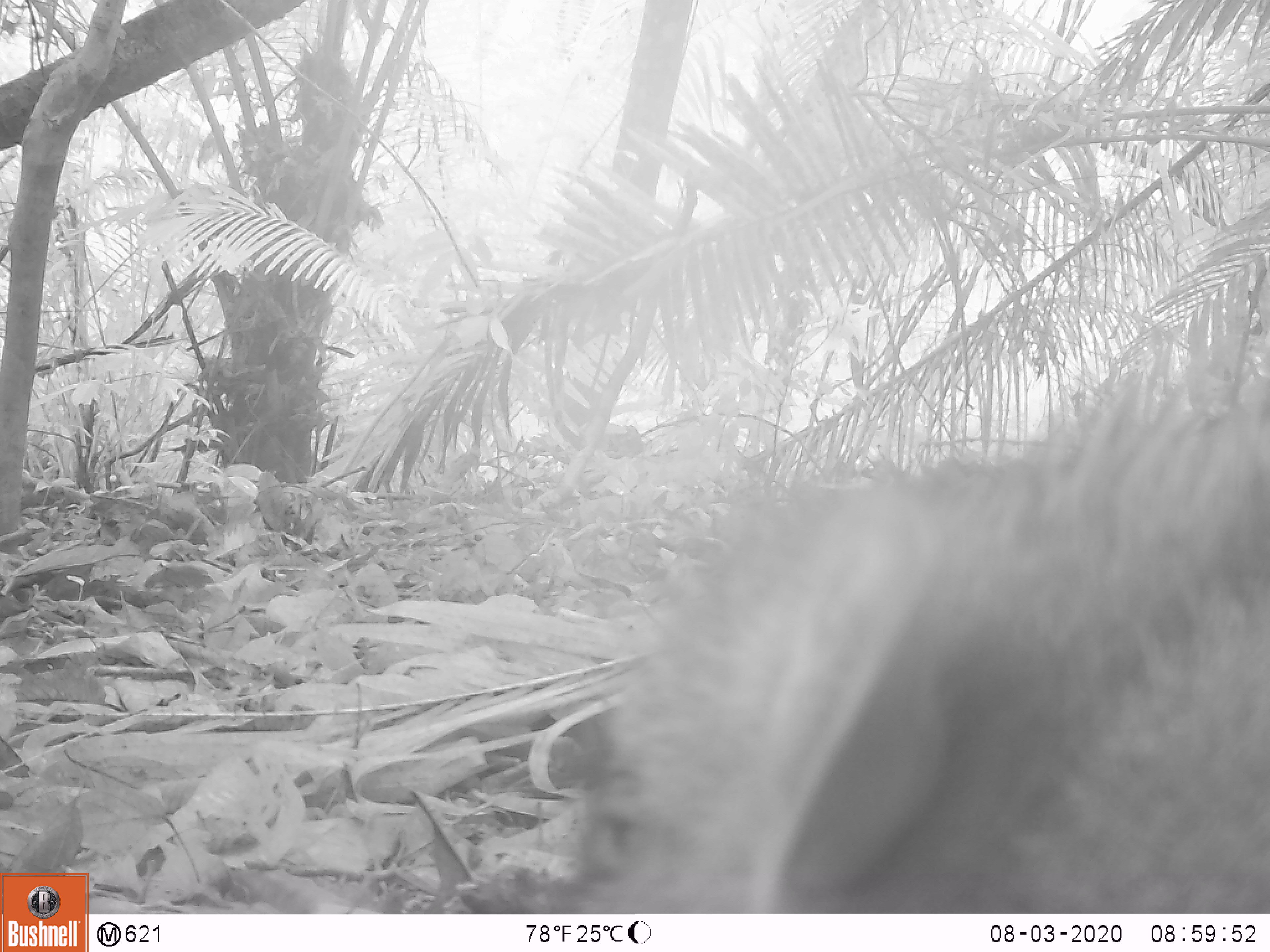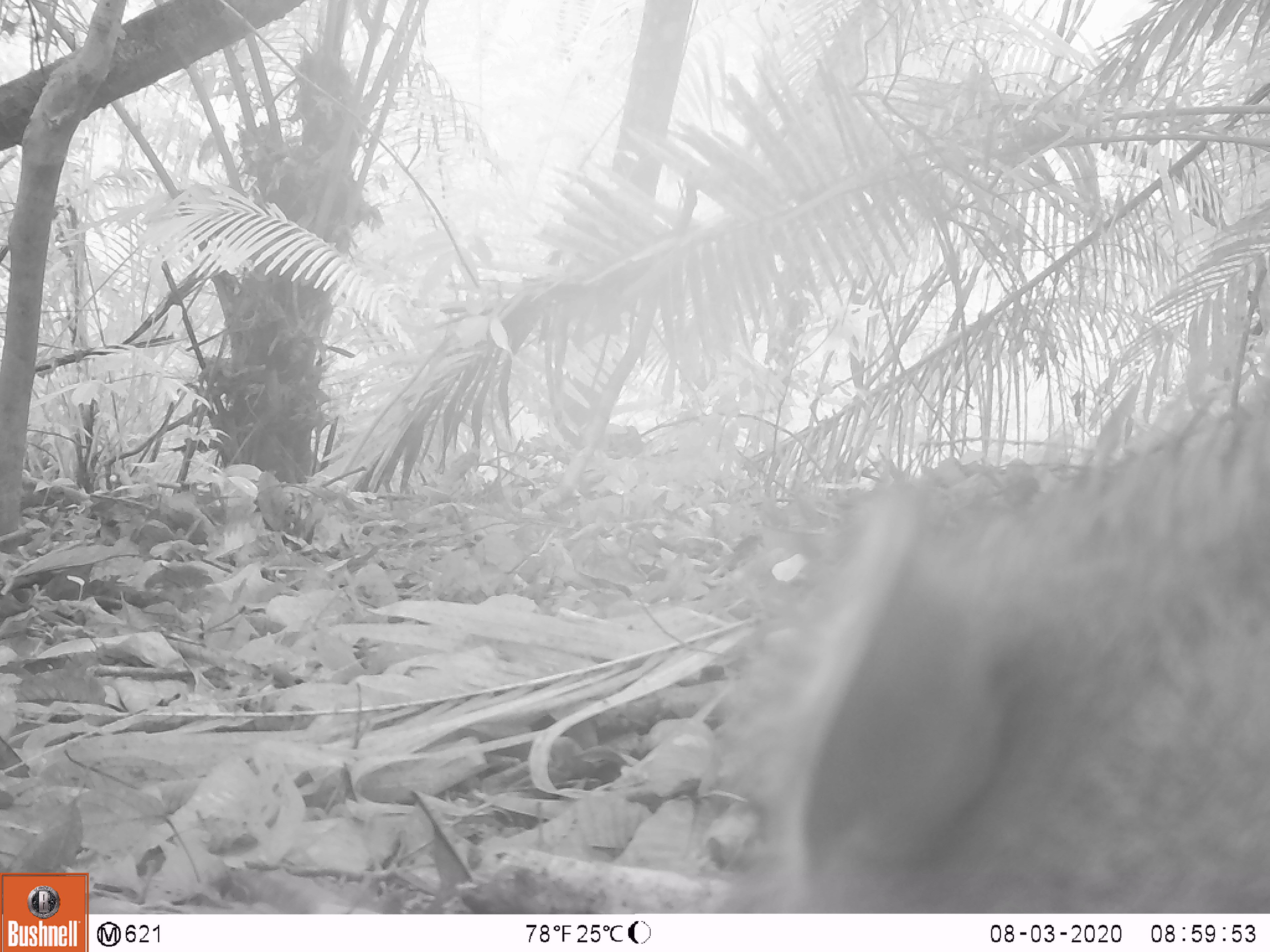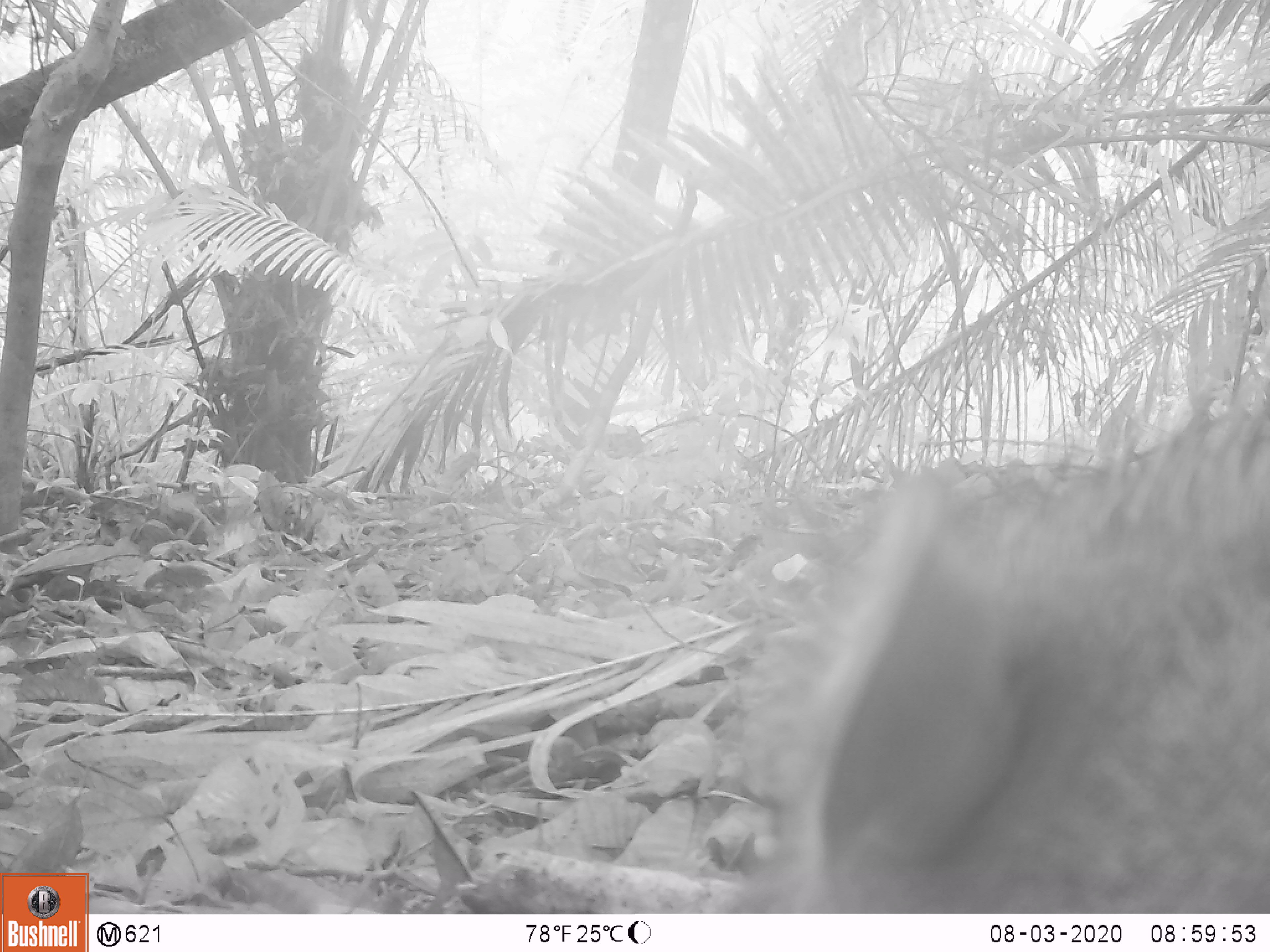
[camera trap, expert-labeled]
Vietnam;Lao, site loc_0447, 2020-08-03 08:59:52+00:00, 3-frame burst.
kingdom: Animalia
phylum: Chordata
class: Mammalia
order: Artiodactyla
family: Suidae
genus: Sus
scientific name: Sus scrofa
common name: eurasian wild pig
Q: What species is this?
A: Eurasian wild pig (Sus scrofa).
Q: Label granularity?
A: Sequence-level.